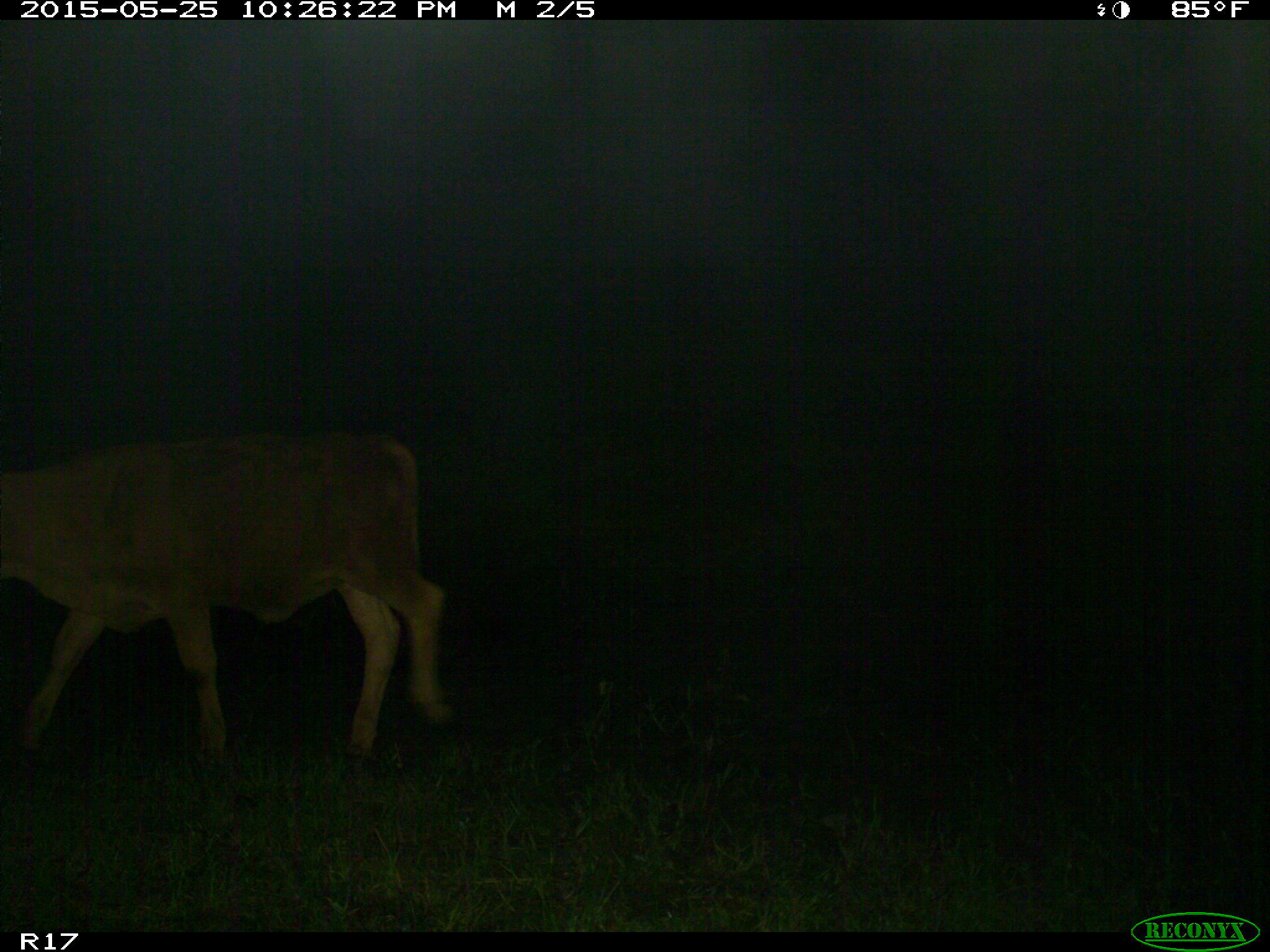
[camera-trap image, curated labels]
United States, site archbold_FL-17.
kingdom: Animalia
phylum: Chordata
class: Mammalia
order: Artiodactyla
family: Bovidae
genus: Bos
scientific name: Bos taurus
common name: domestic cow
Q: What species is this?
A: Bos taurus (domestic cow).